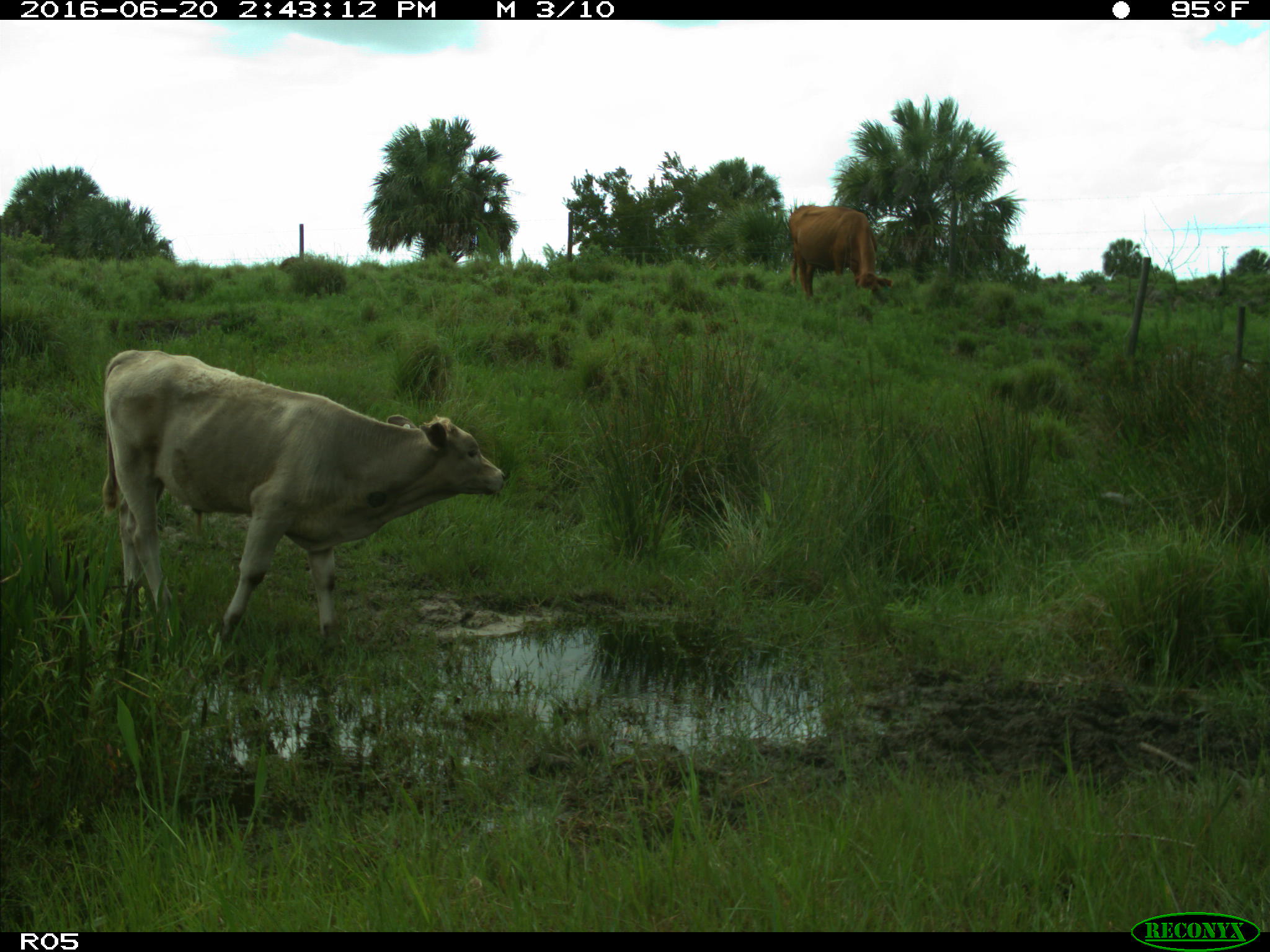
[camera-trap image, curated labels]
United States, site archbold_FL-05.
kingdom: Animalia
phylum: Chordata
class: Mammalia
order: Artiodactyla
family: Bovidae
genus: Bos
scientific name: Bos taurus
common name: domestic cow